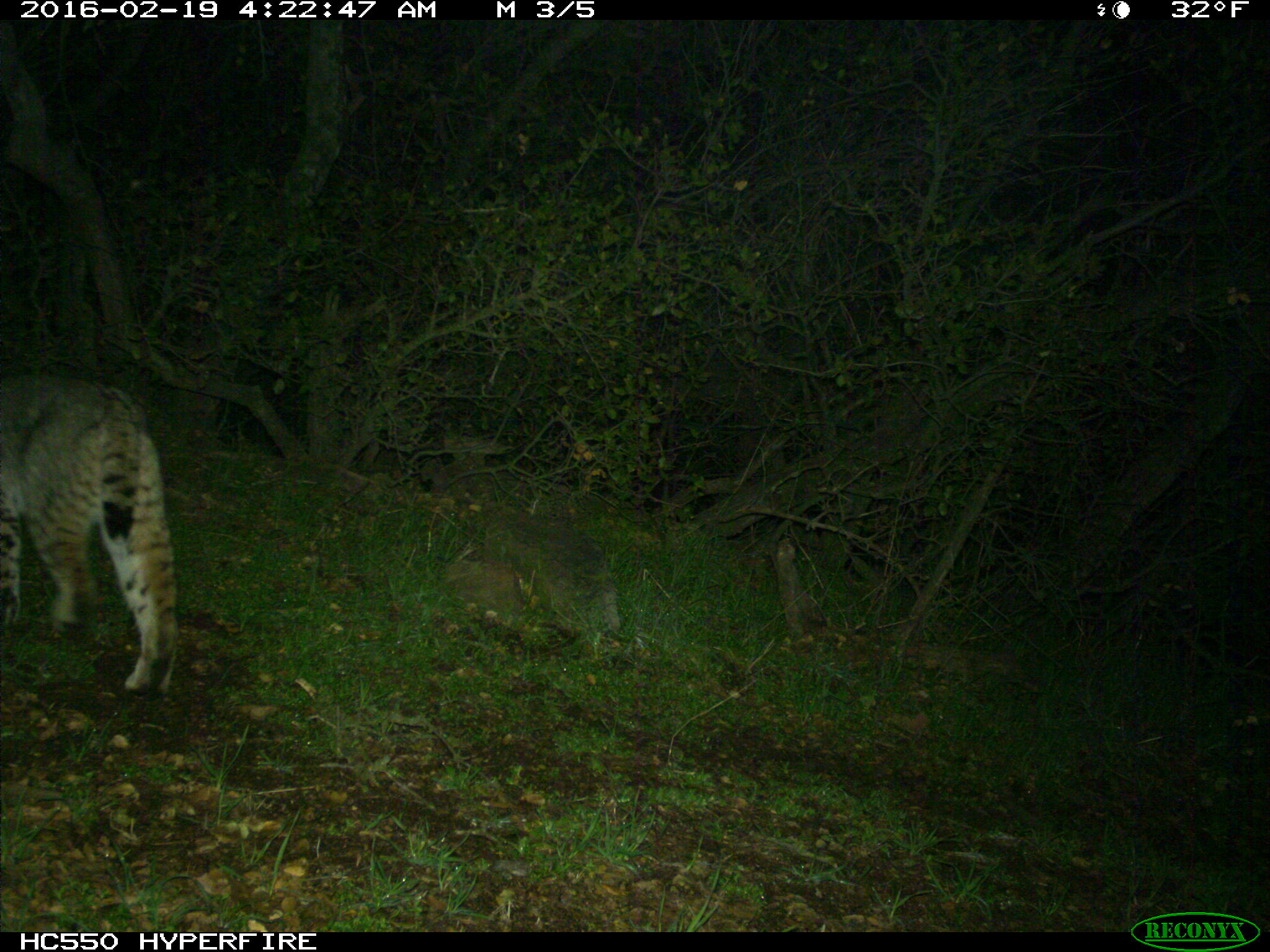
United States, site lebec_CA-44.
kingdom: Animalia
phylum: Chordata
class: Mammalia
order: Carnivora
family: Felidae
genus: Lynx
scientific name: Lynx rufus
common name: bobcat